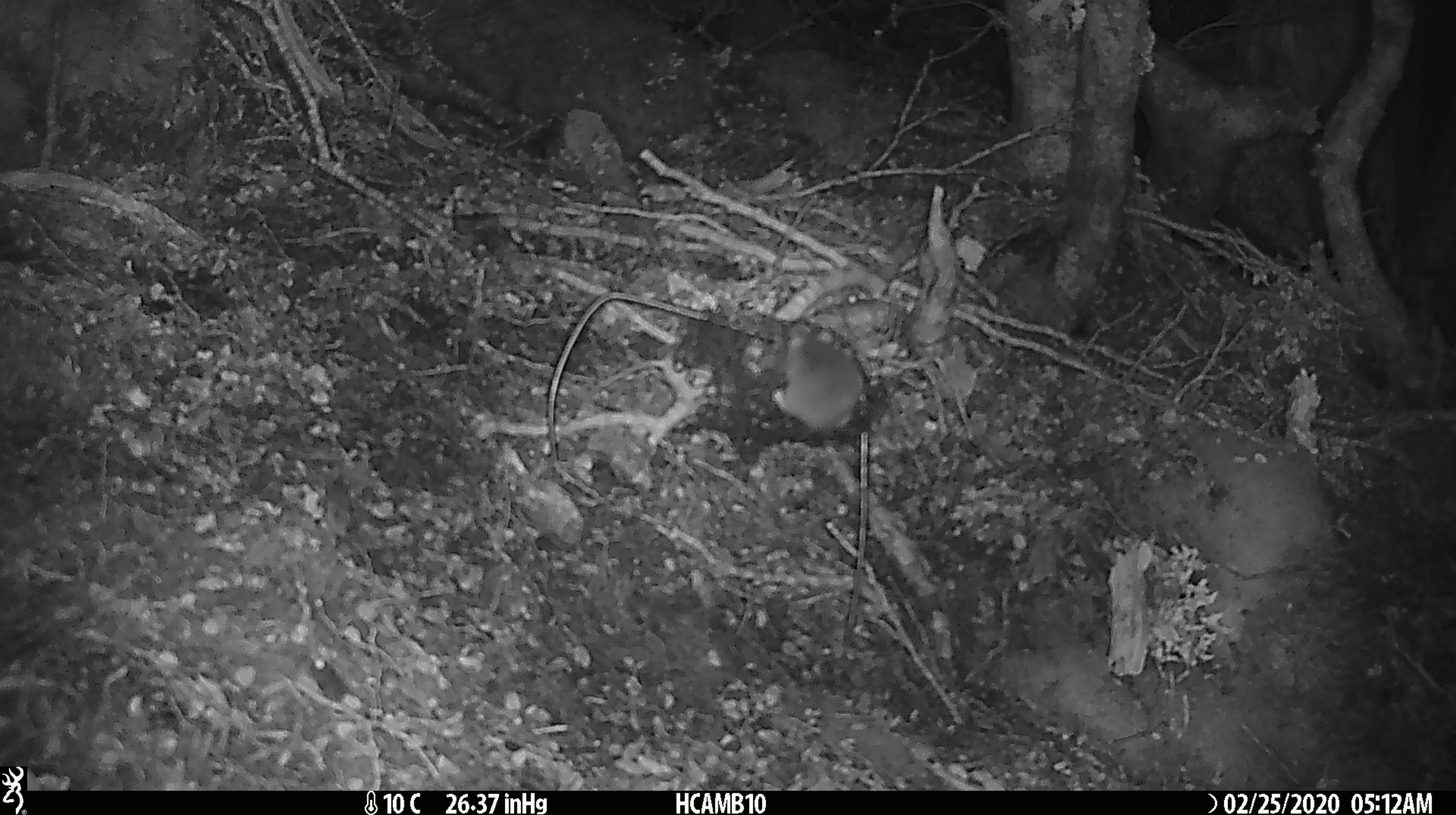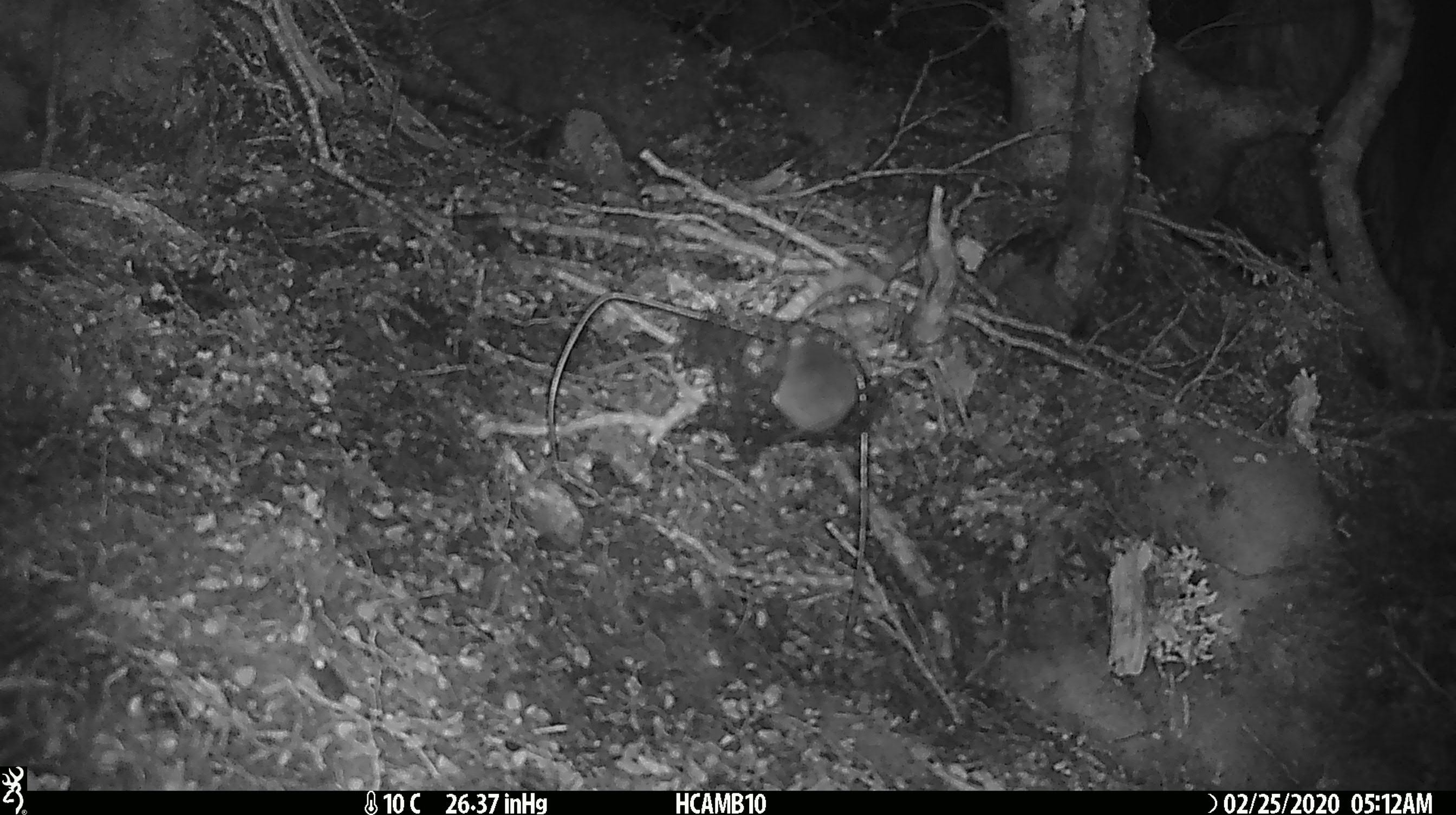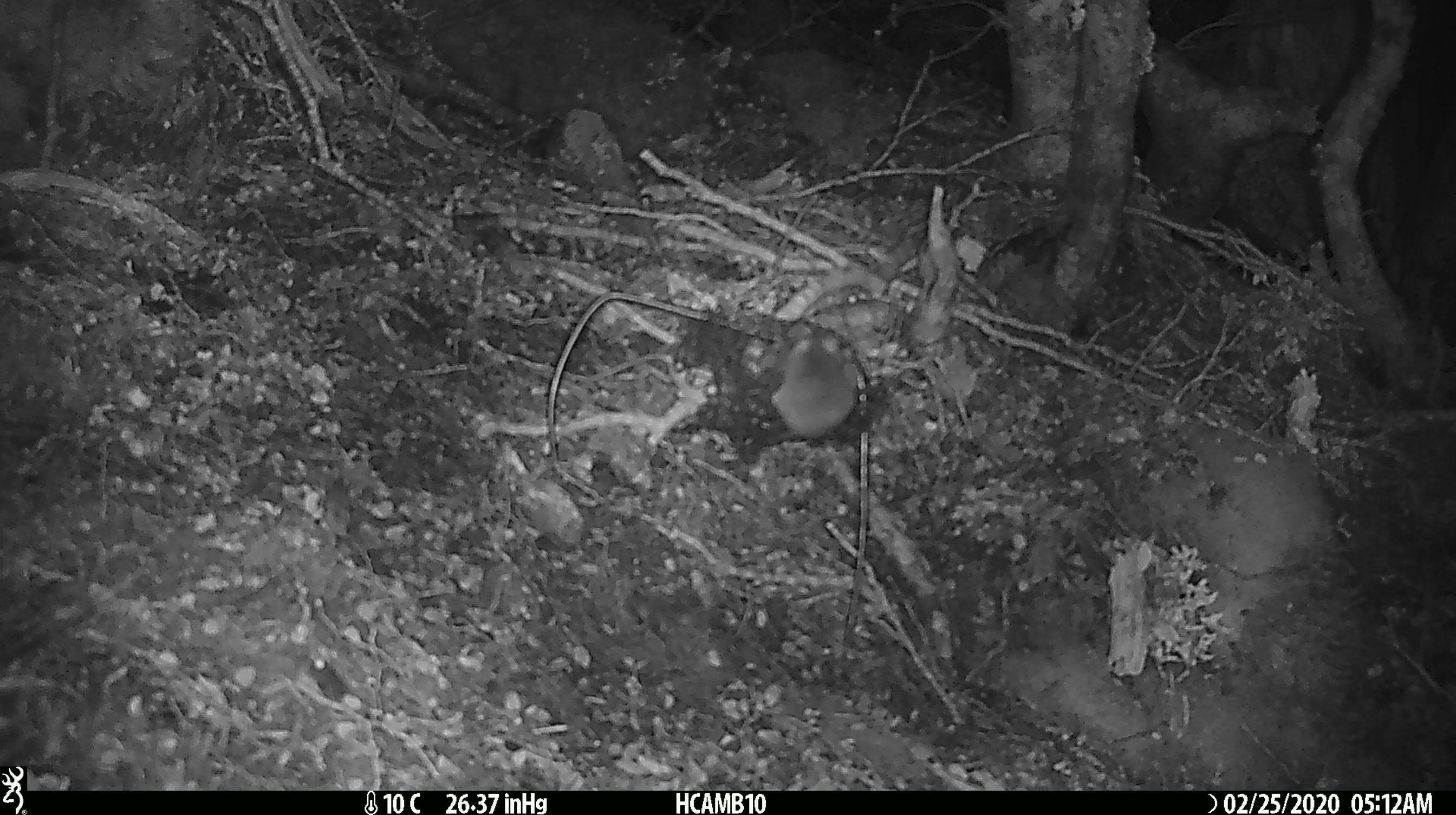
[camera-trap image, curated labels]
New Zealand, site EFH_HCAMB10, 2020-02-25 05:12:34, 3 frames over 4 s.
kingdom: Animalia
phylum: Chordata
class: Mammalia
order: Rodentia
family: Muridae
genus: Mus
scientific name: Mus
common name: mouse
Mouse (Mus).